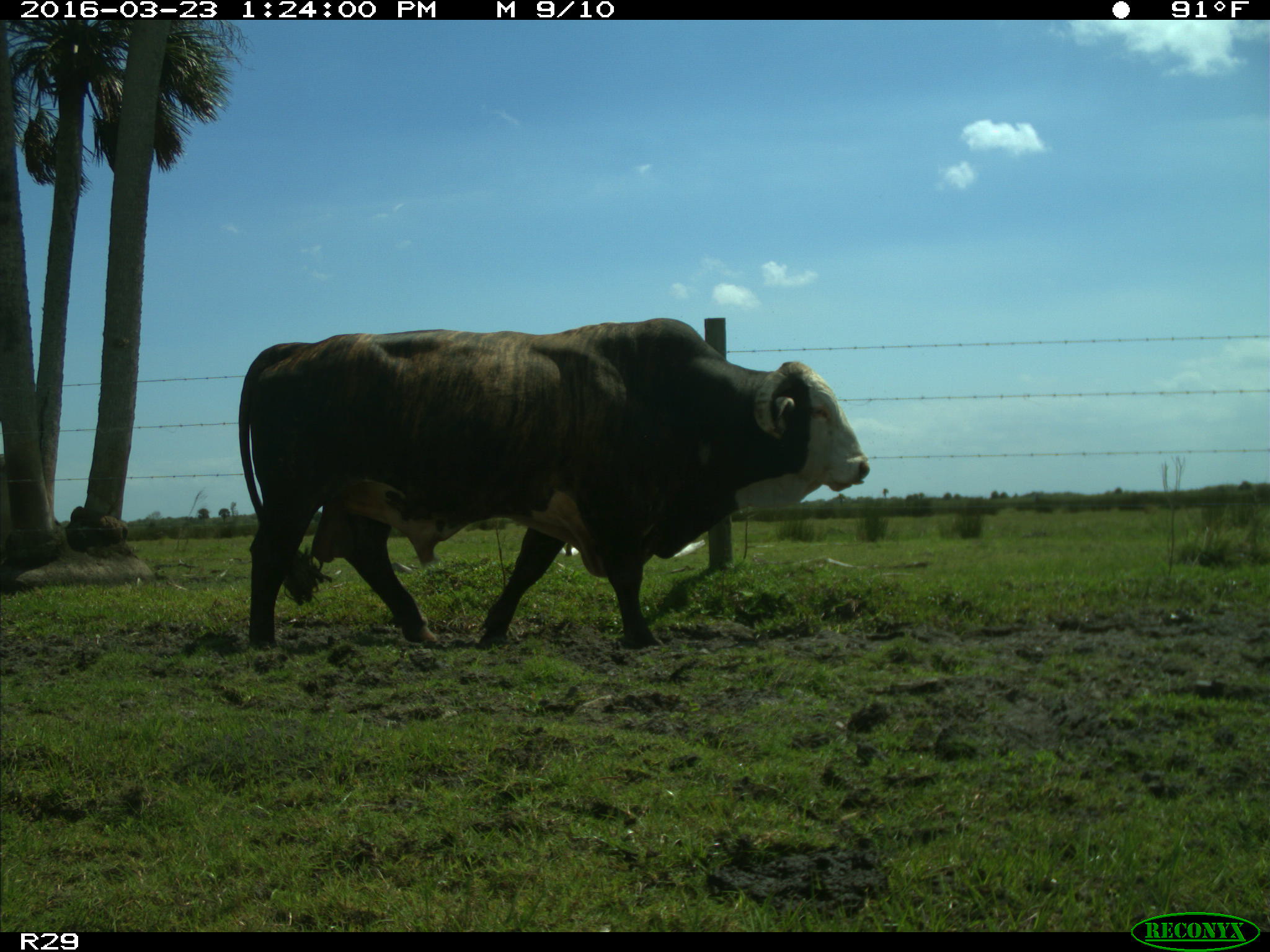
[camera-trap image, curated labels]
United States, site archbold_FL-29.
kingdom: Animalia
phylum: Chordata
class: Mammalia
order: Artiodactyla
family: Bovidae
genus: Bos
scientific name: Bos taurus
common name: domestic cow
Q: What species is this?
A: Bos taurus (domestic cow).